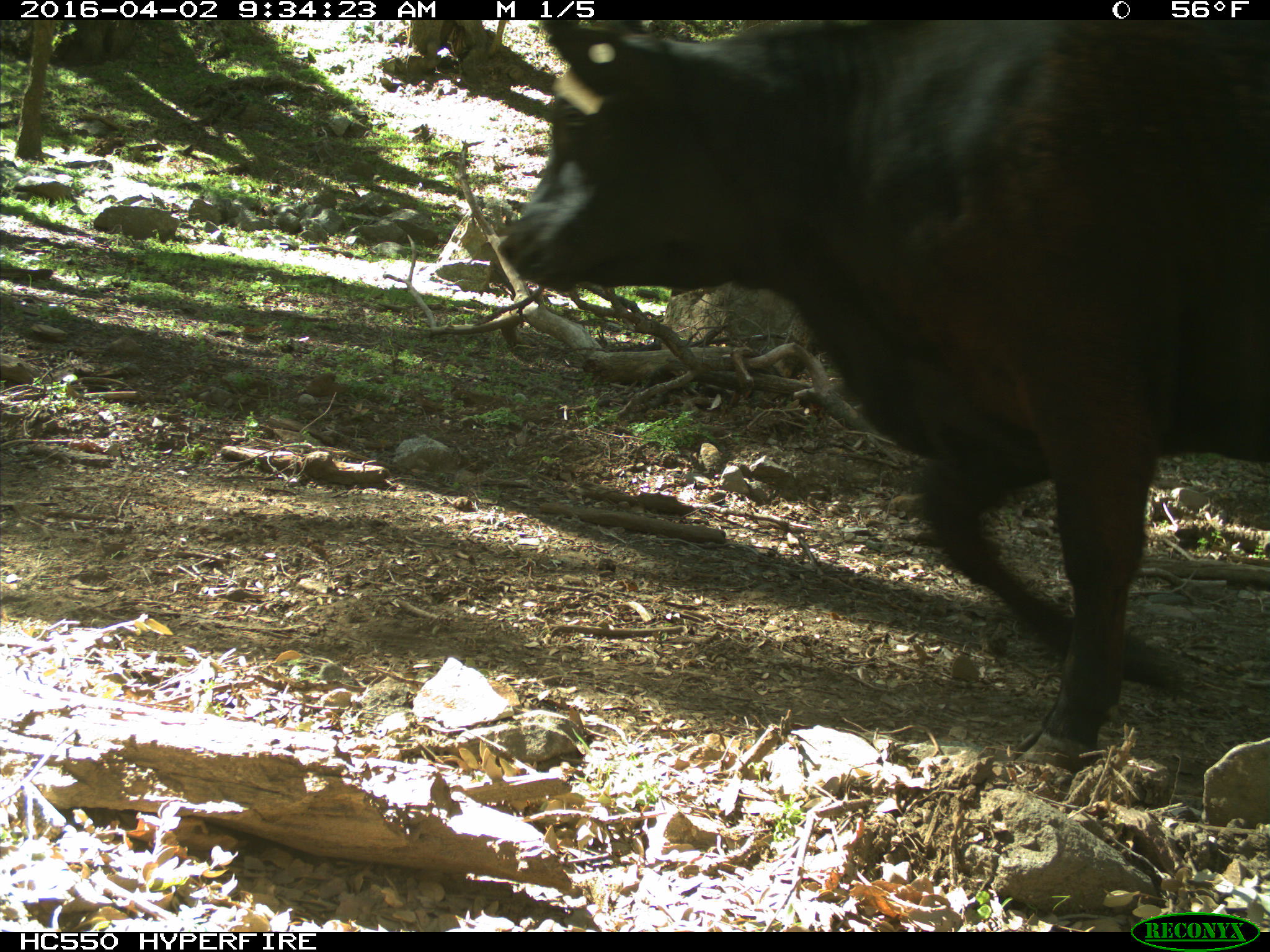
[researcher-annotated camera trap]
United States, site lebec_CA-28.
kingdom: Animalia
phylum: Chordata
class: Mammalia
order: Artiodactyla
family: Bovidae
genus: Bos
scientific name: Bos taurus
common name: domestic cow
Bos taurus (domestic cow).